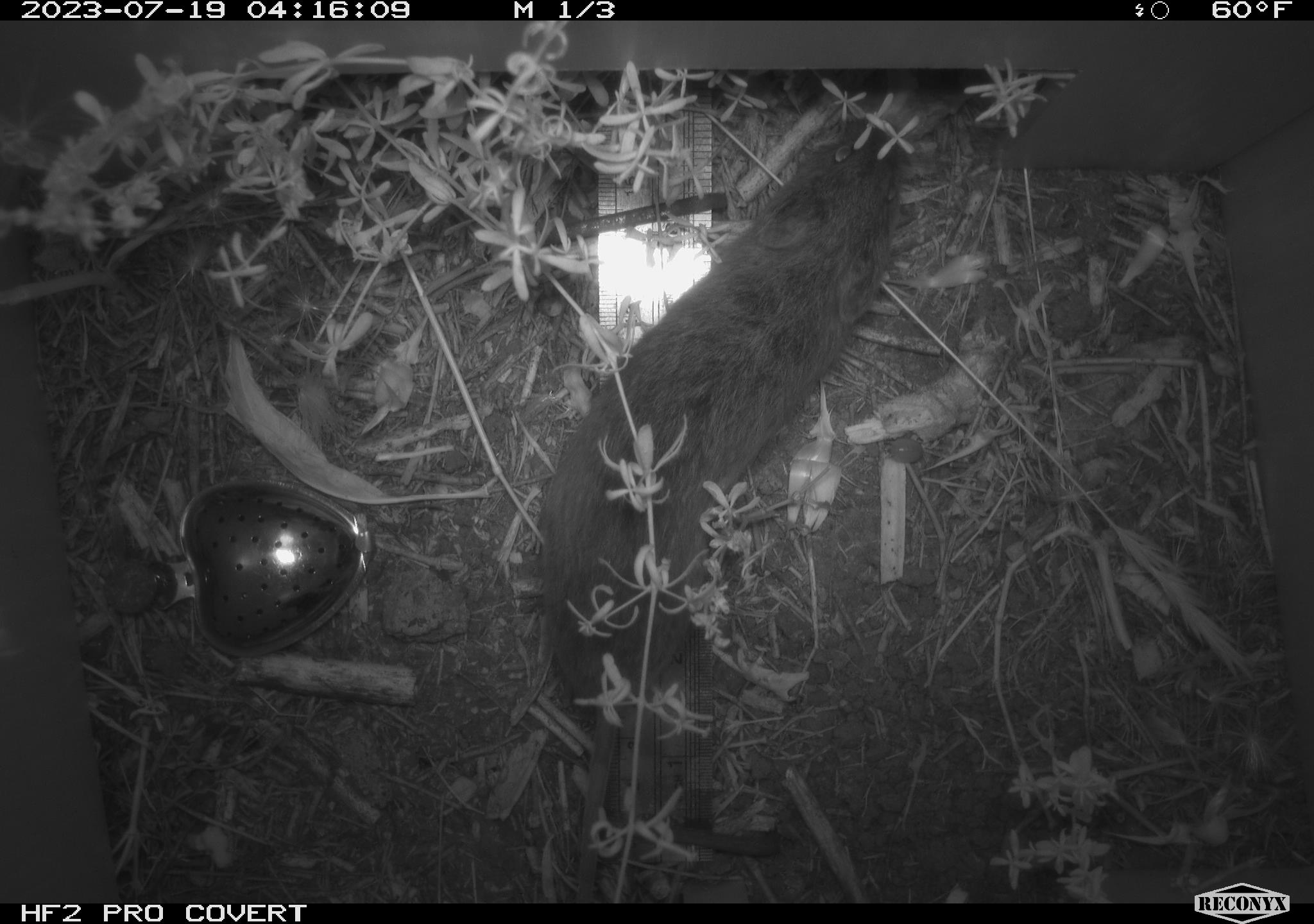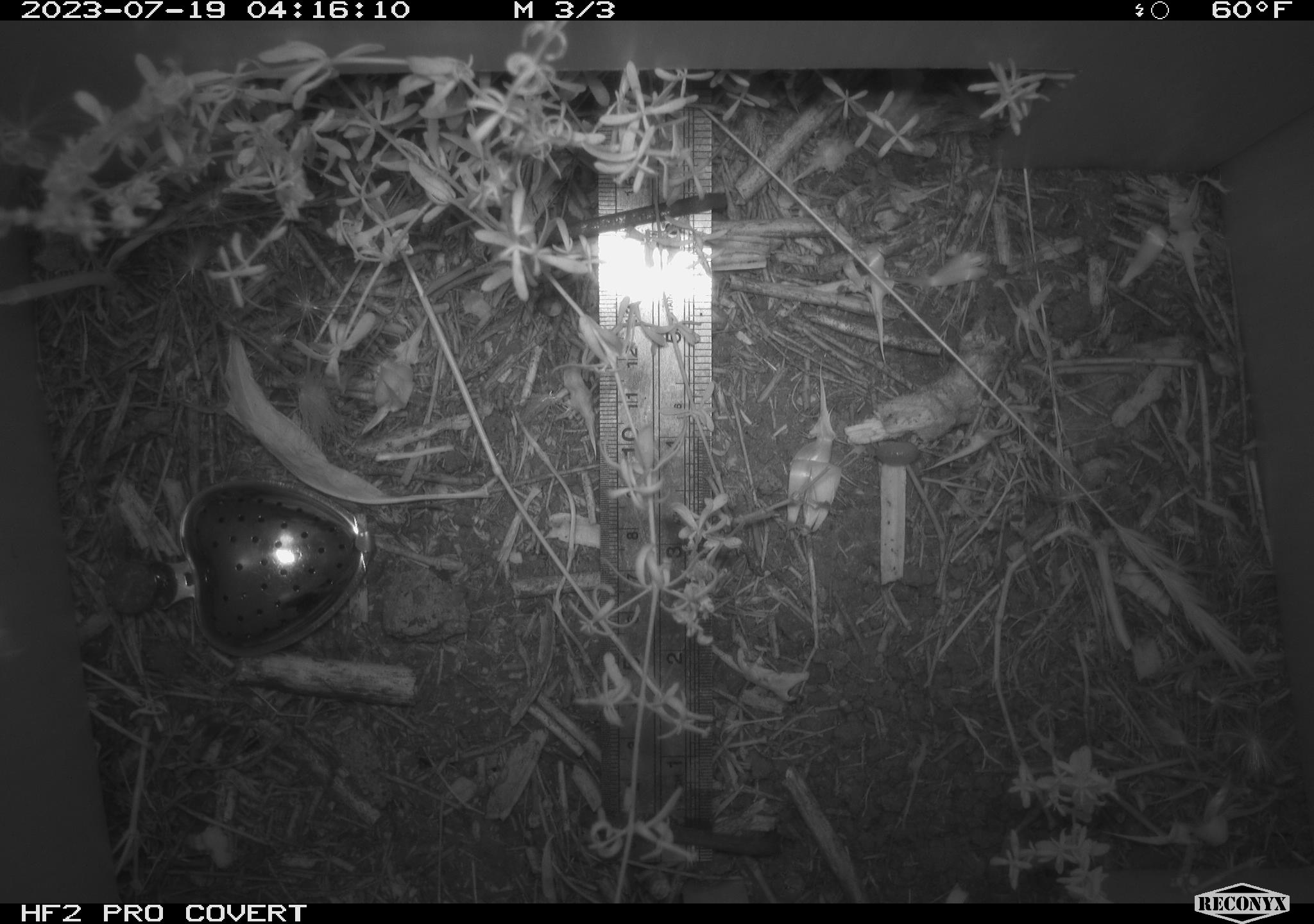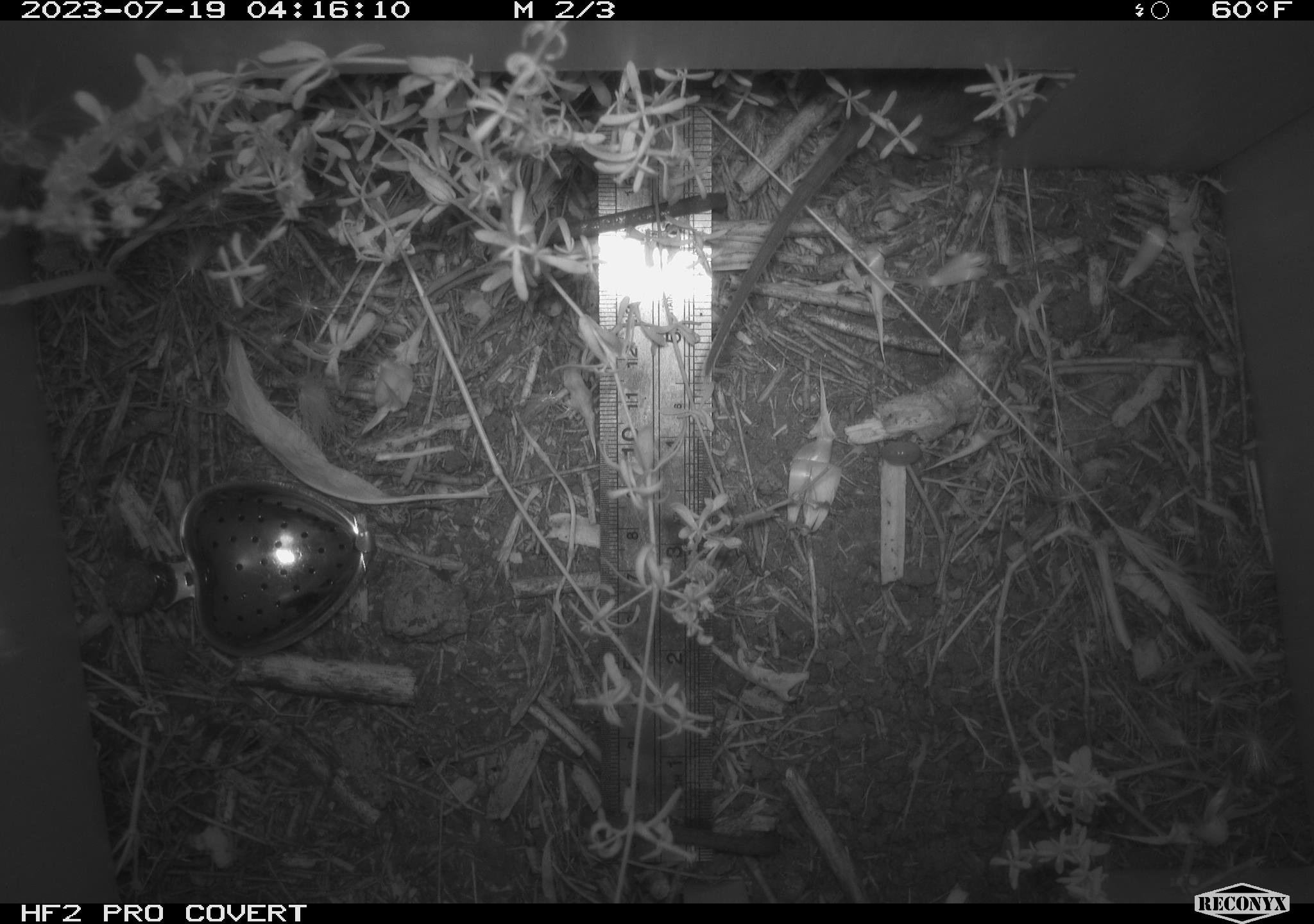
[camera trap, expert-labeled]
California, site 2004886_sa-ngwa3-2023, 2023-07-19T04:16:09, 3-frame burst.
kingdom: Animalia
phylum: Chordata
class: Mammalia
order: Rodentia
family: Cricetidae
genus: Microtus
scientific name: Microtus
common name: meadow vole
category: microtus species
Microtus species (meadow vole) (Microtus).